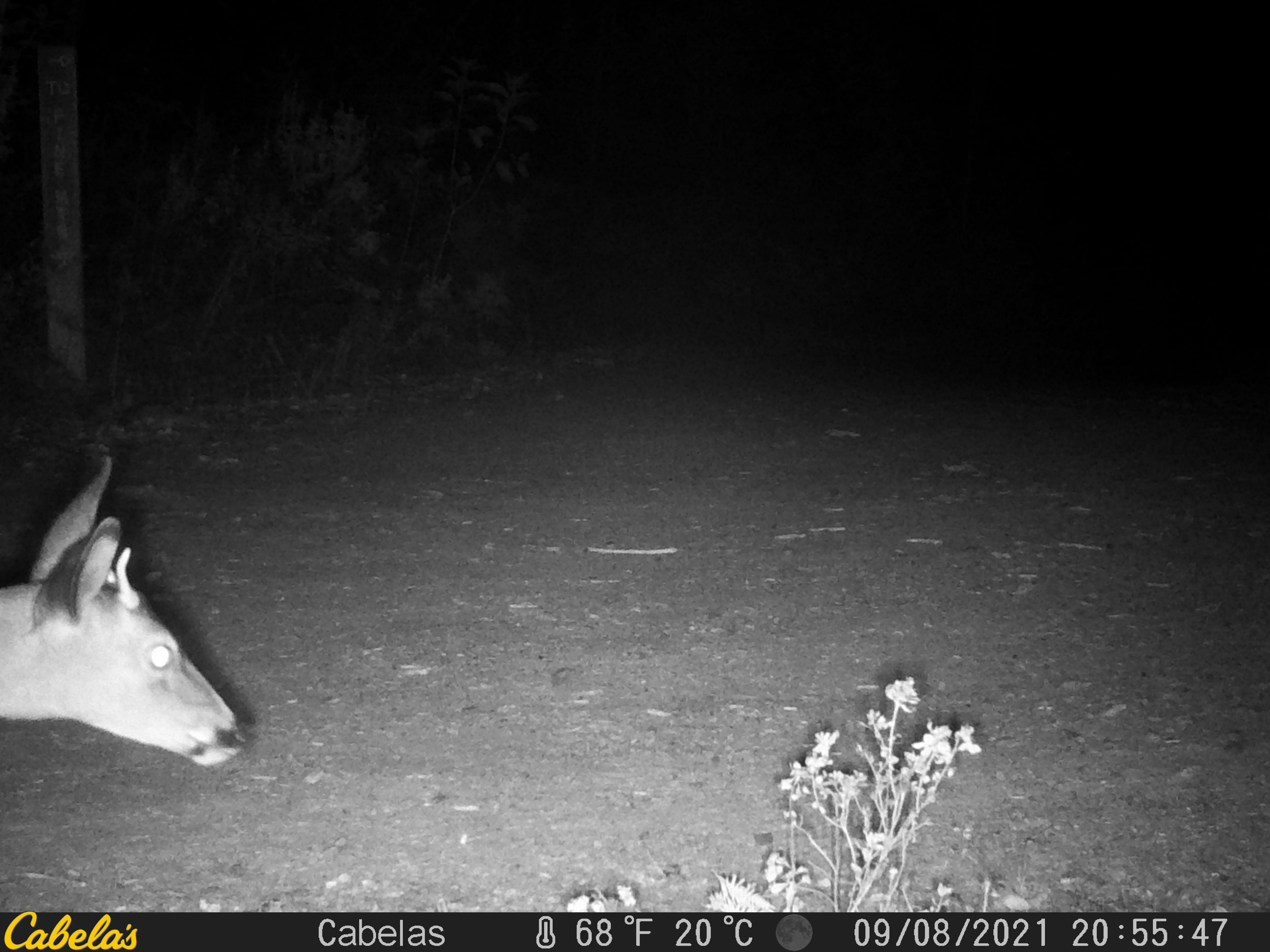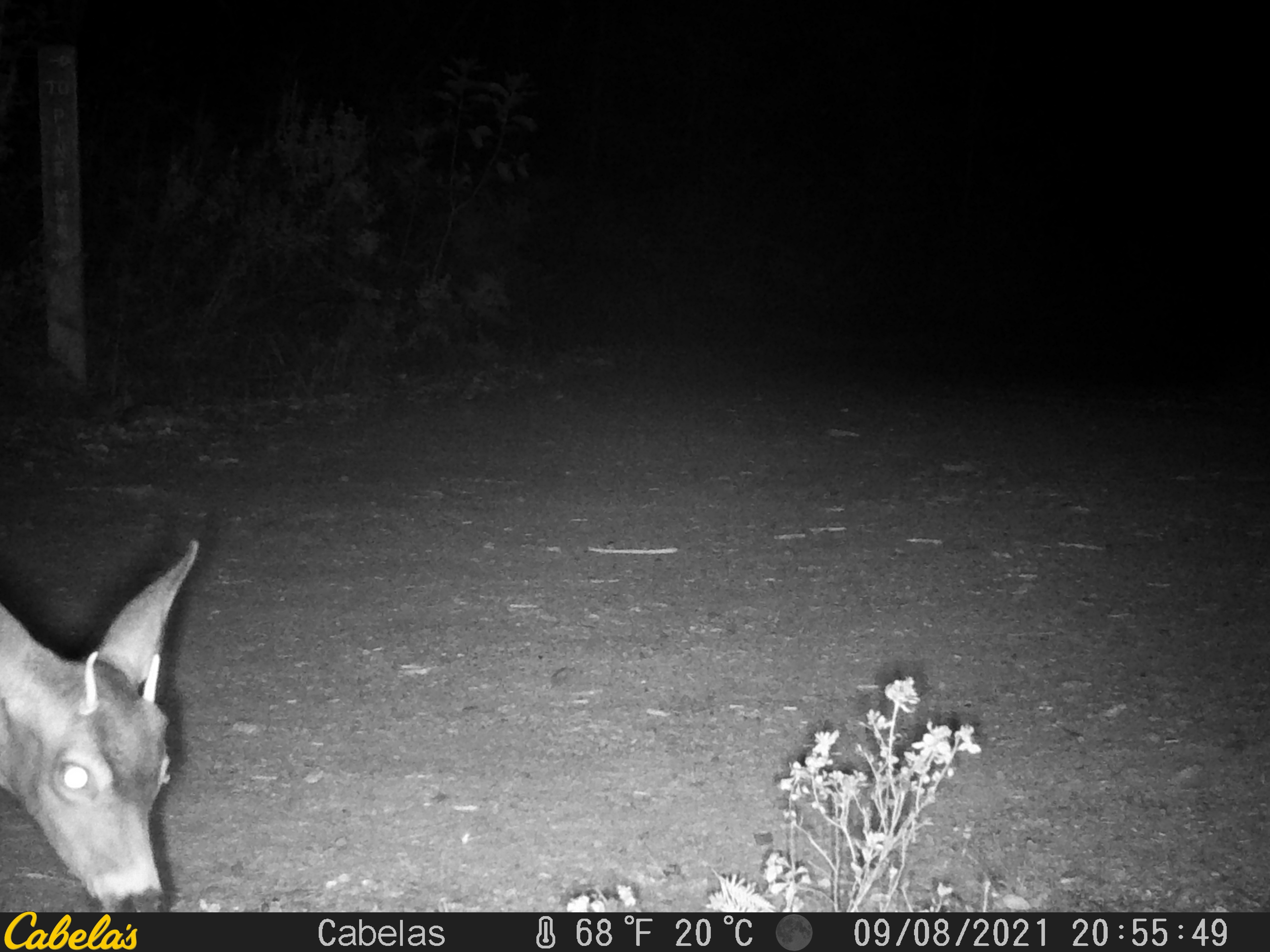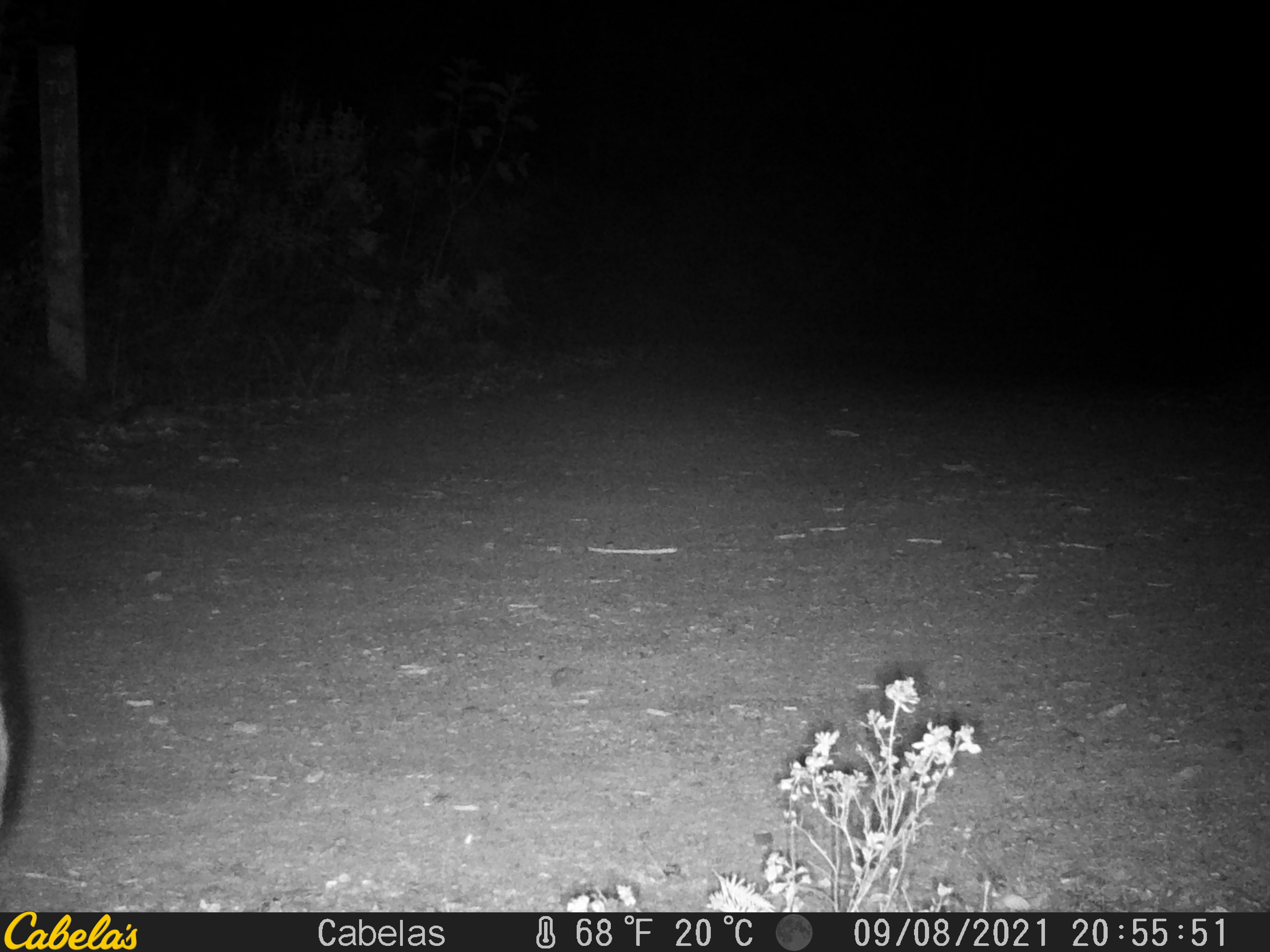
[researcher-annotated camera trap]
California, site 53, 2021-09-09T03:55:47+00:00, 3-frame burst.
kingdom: Animalia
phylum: Chordata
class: Mammalia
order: Artiodactyla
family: Cervidae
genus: Odocoileus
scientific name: Odocoileus hemionus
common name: mule deer